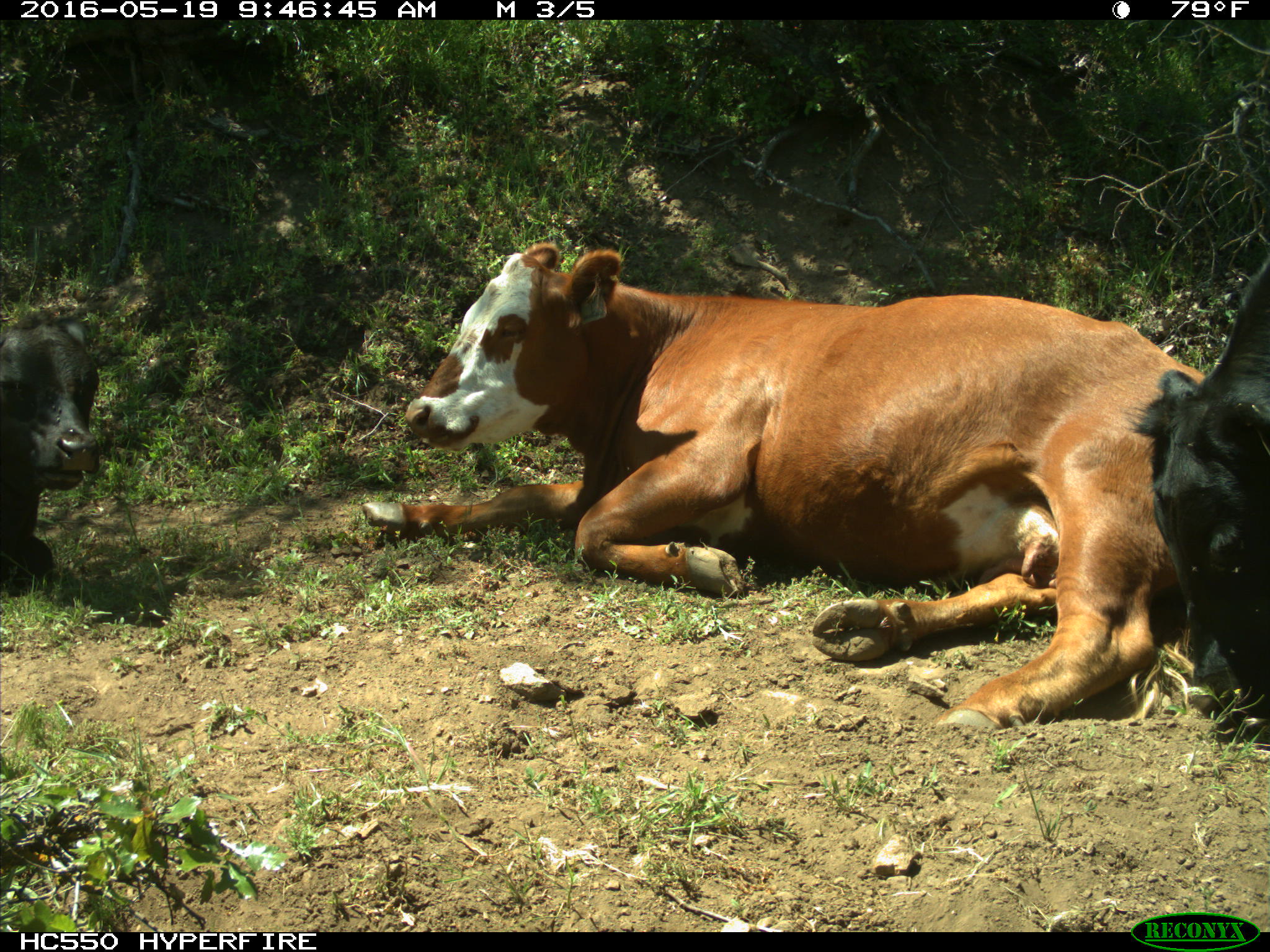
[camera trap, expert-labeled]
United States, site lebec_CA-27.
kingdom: Animalia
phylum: Chordata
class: Mammalia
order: Artiodactyla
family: Bovidae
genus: Bos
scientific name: Bos taurus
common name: domestic cow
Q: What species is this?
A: Bos taurus (domestic cow).